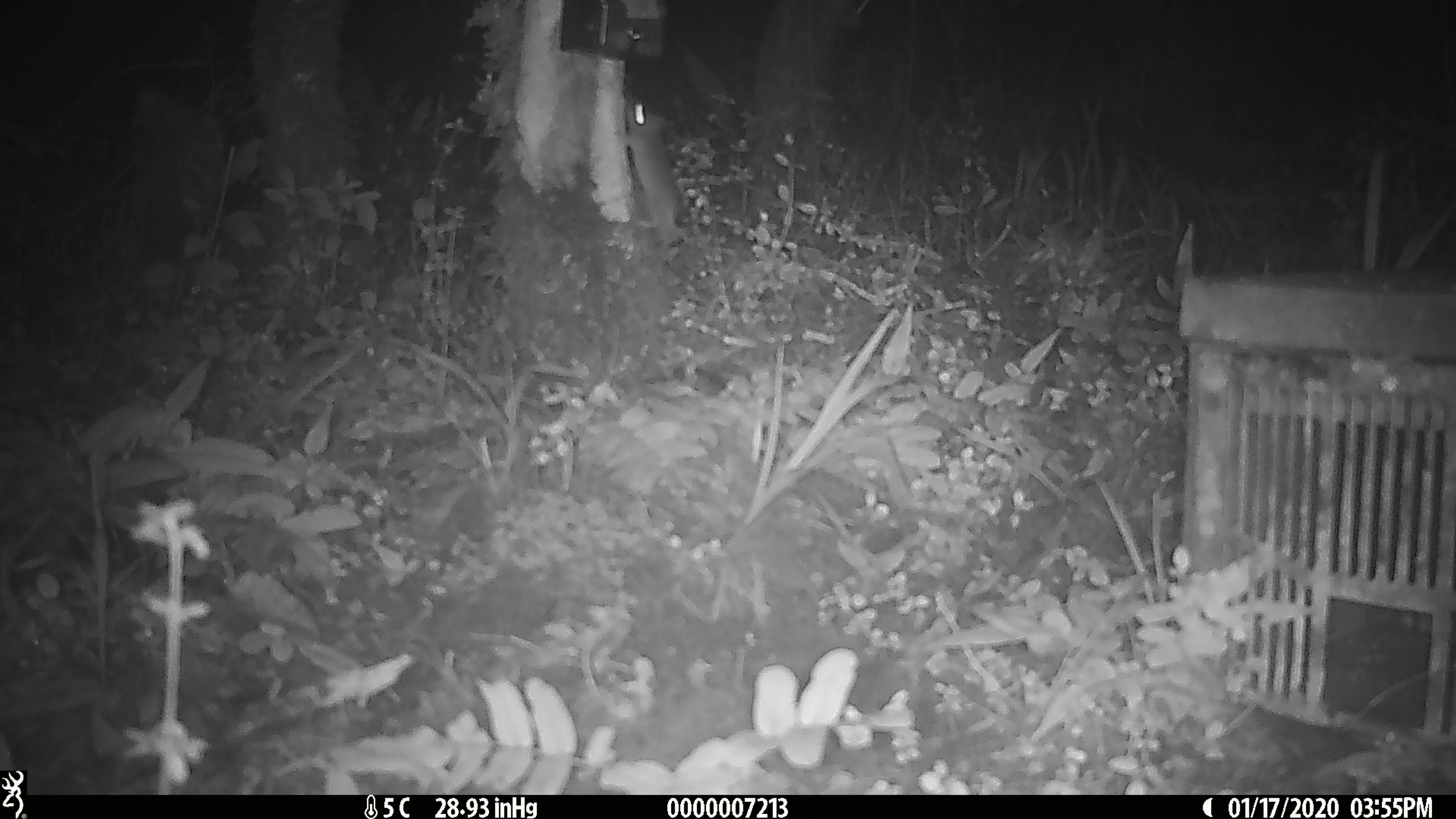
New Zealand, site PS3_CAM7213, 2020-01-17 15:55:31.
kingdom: Animalia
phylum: Chordata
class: Mammalia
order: Rodentia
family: Muridae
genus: Mus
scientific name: Mus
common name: mouse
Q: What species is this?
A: Mouse (Mus).